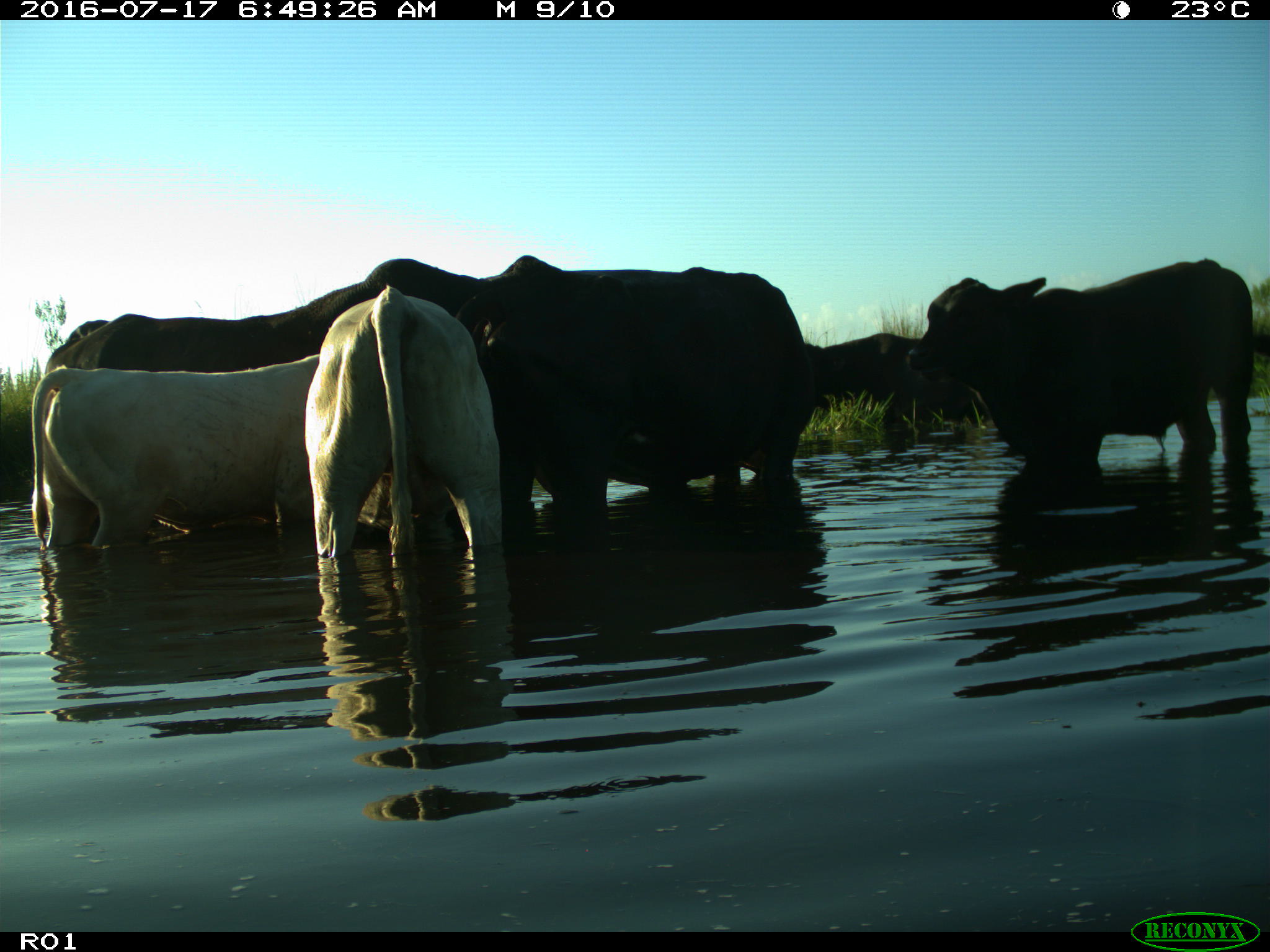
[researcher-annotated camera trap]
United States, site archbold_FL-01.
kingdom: Animalia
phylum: Chordata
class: Mammalia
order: Artiodactyla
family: Bovidae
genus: Bos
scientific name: Bos taurus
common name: domestic cow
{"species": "Bos taurus (domestic cow)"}